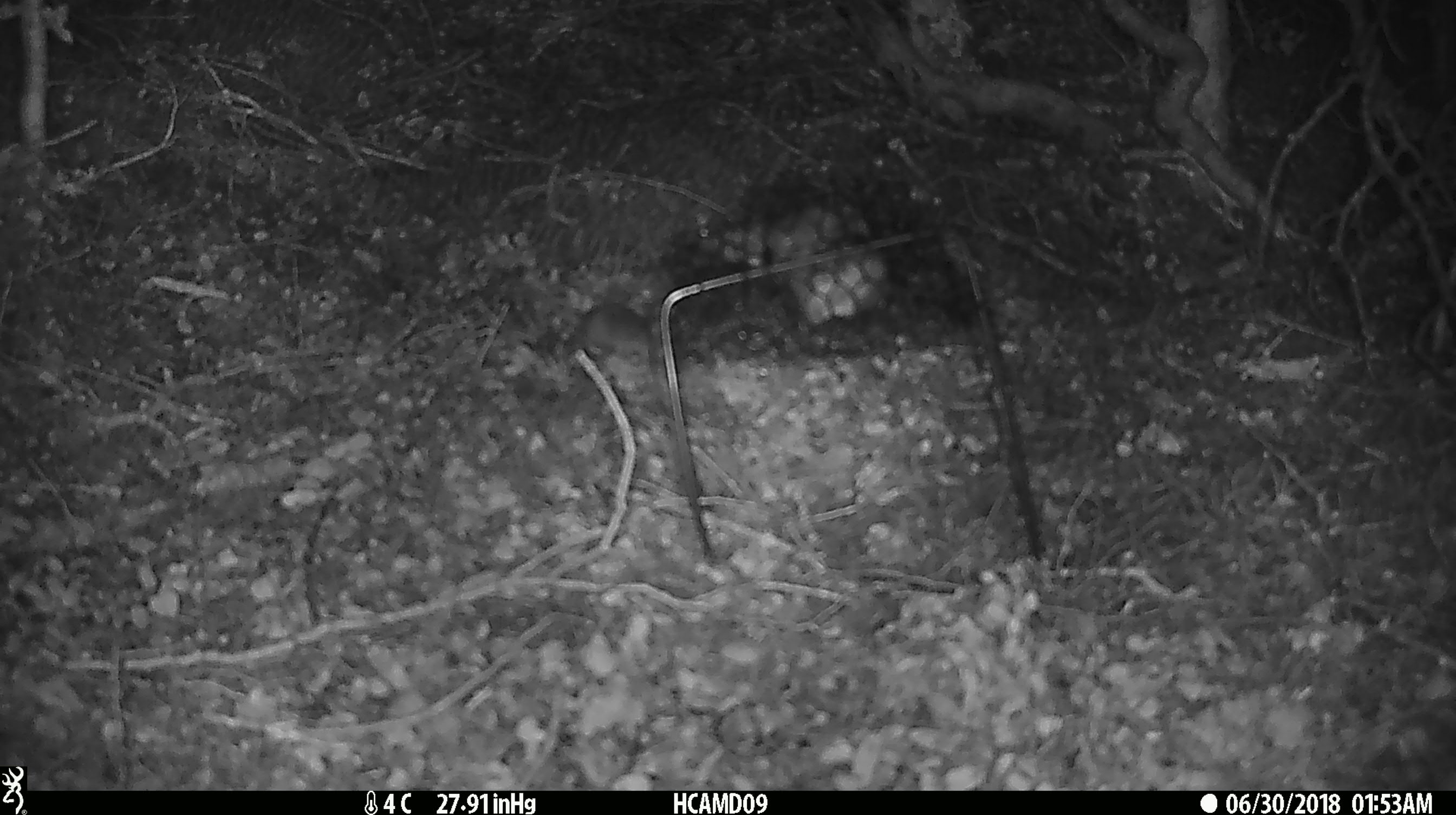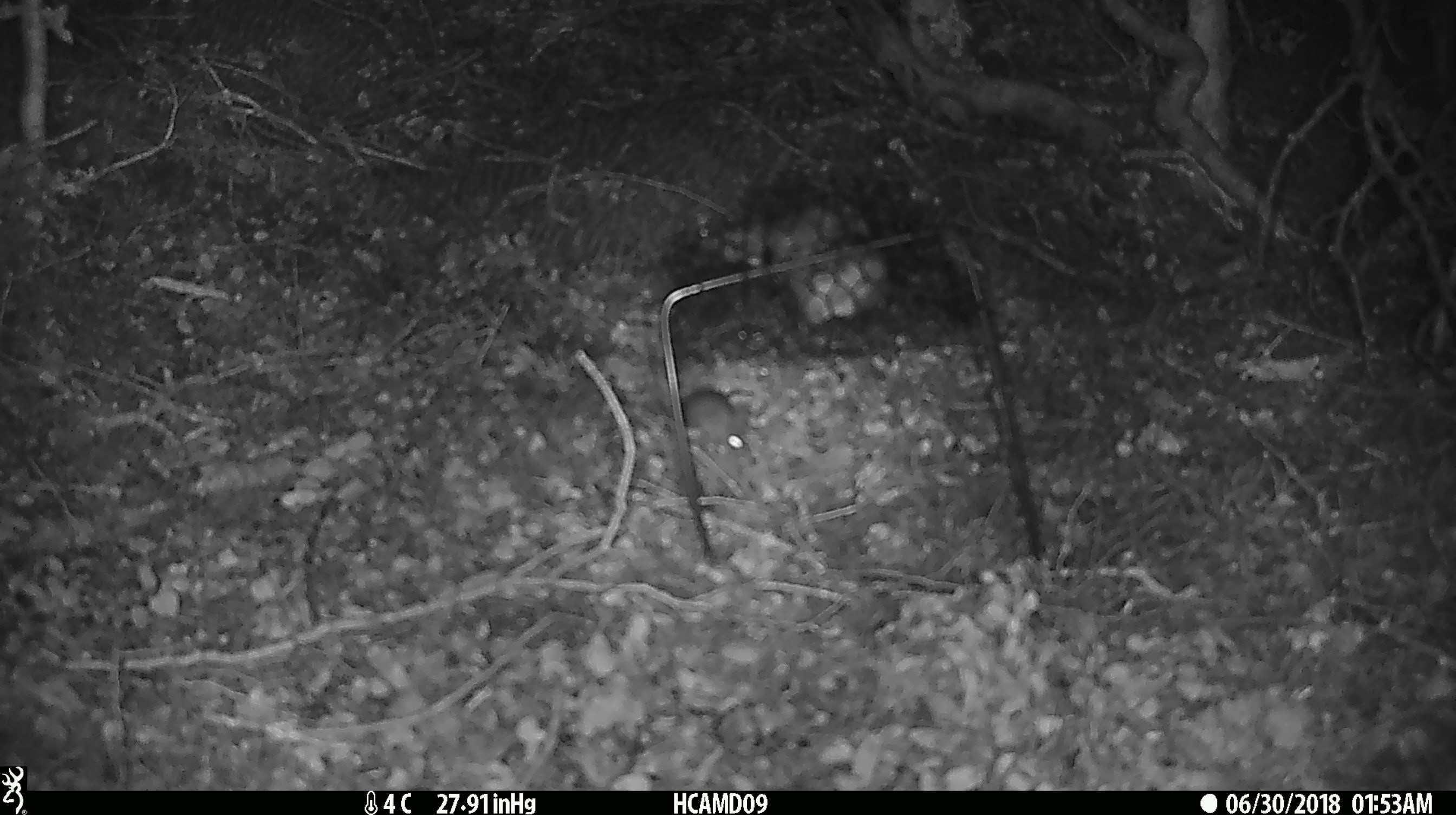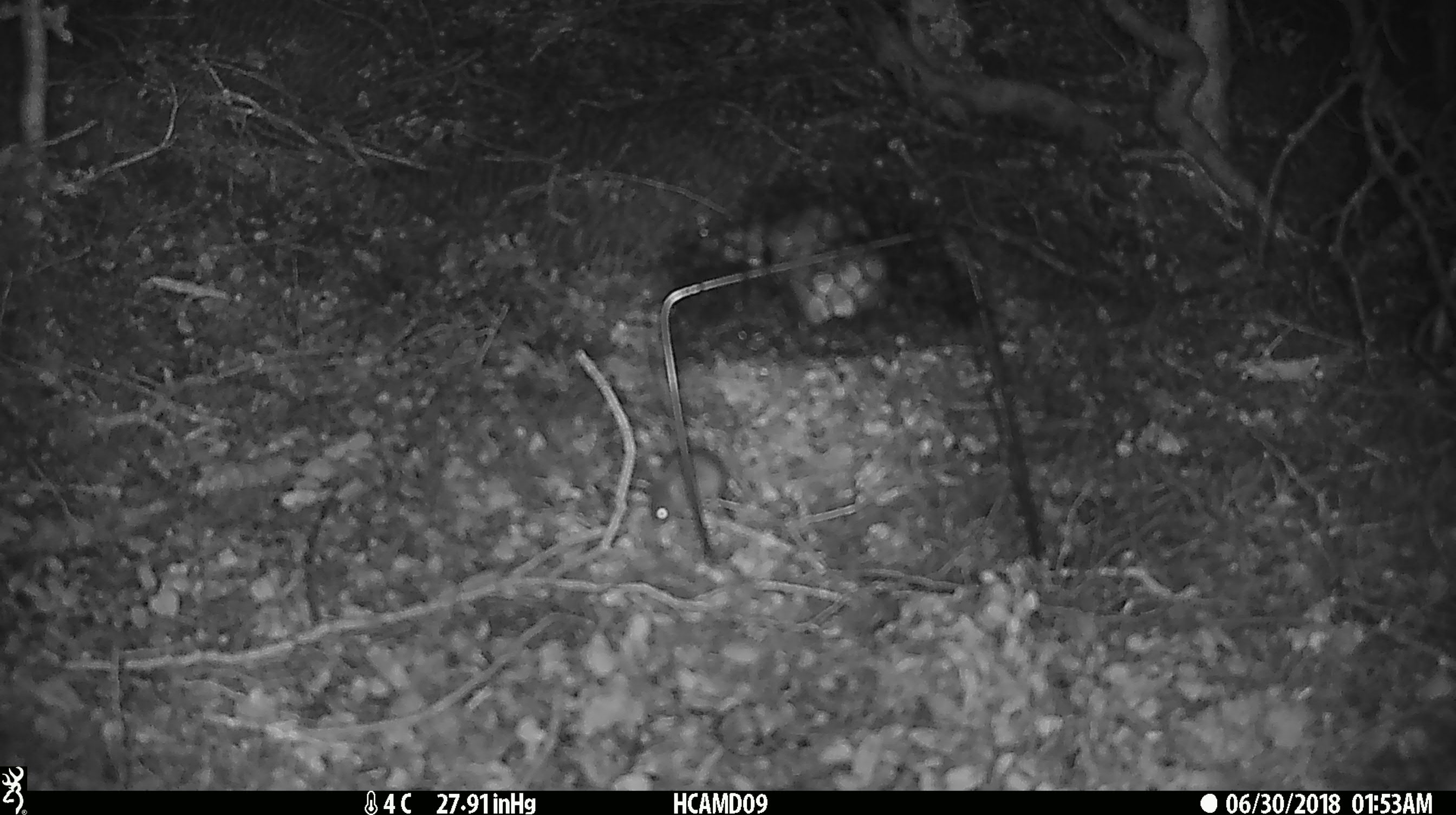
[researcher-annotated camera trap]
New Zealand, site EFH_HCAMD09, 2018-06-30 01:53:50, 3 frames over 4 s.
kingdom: Animalia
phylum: Chordata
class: Mammalia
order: Rodentia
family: Muridae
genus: Mus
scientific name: Mus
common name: mouse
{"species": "mouse (Mus)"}